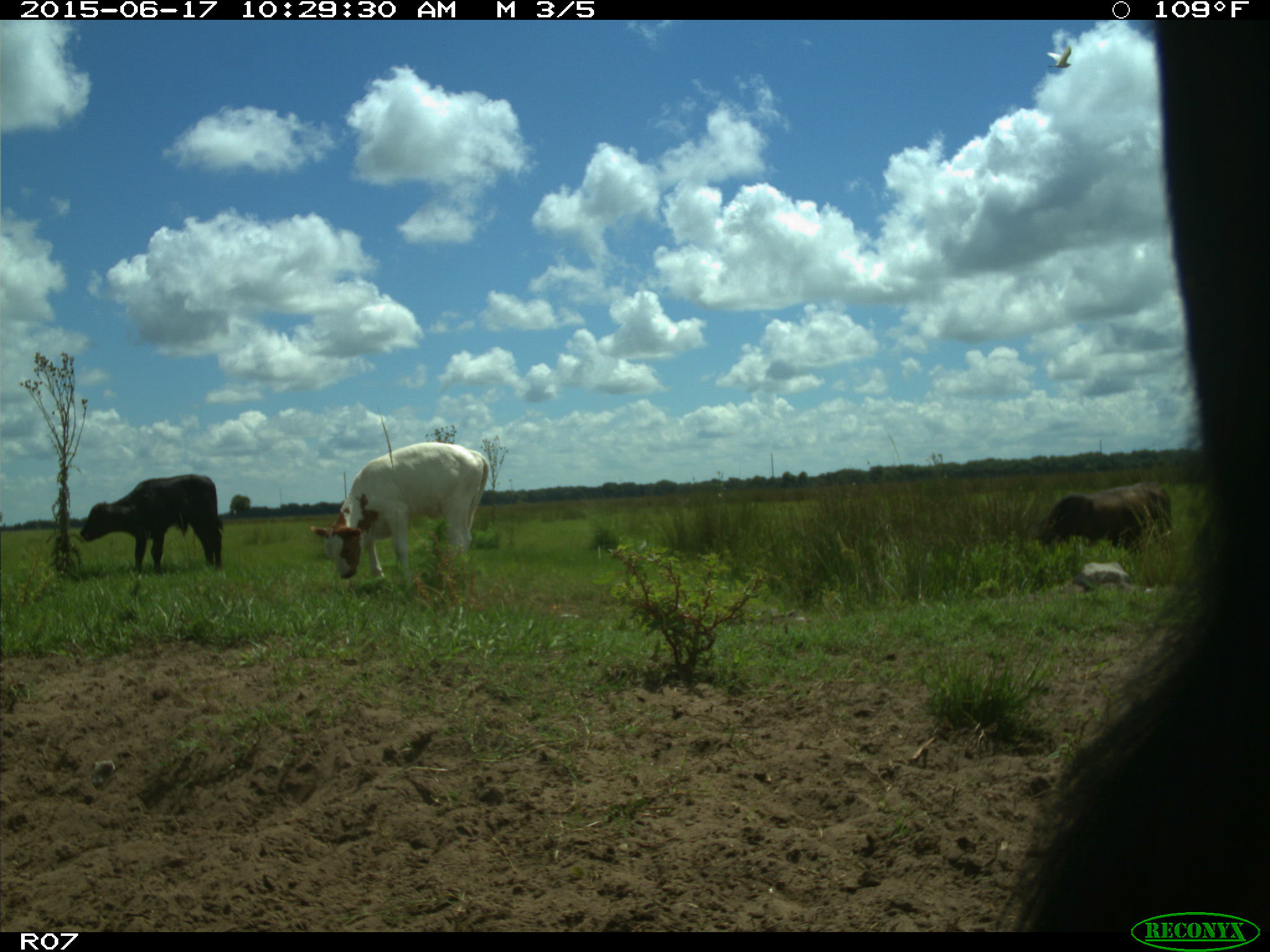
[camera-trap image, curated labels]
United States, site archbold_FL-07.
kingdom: Animalia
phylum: Chordata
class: Mammalia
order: Artiodactyla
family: Bovidae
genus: Bos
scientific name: Bos taurus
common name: domestic cow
Bos taurus (domestic cow).